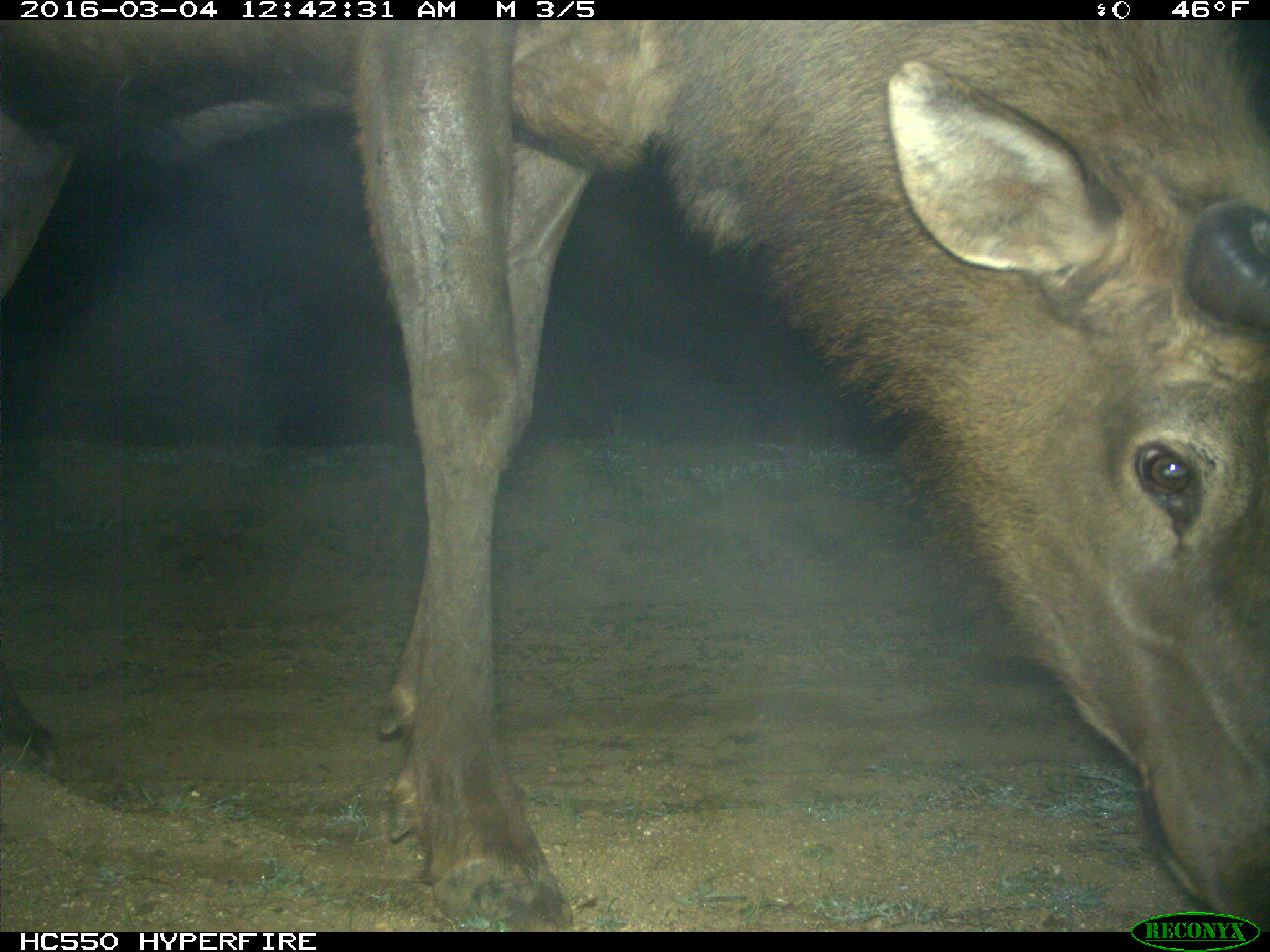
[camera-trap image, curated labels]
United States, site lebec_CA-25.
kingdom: Animalia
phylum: Chordata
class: Mammalia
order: Artiodactyla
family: Cervidae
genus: Cervus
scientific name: Cervus canadensis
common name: elk